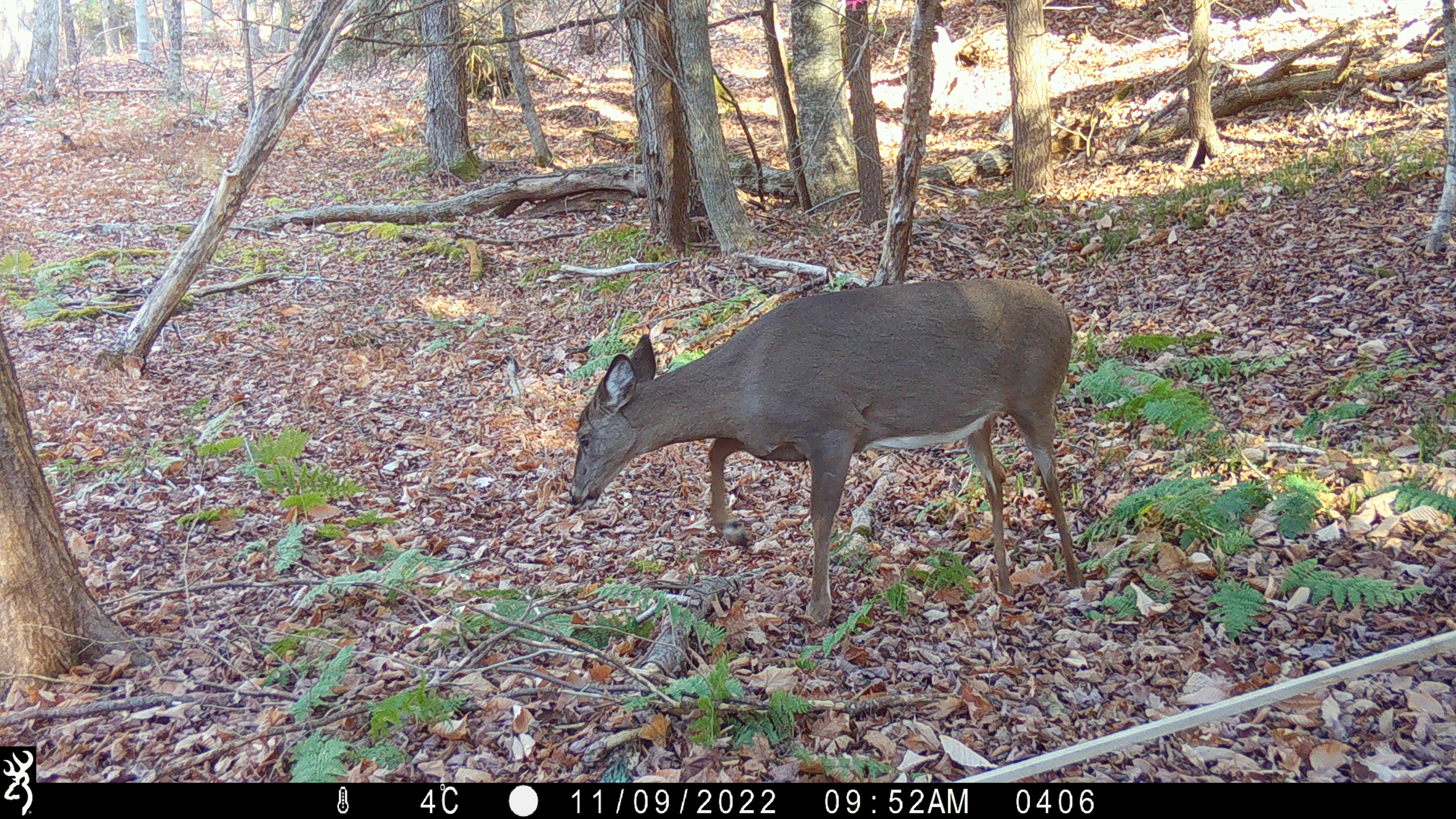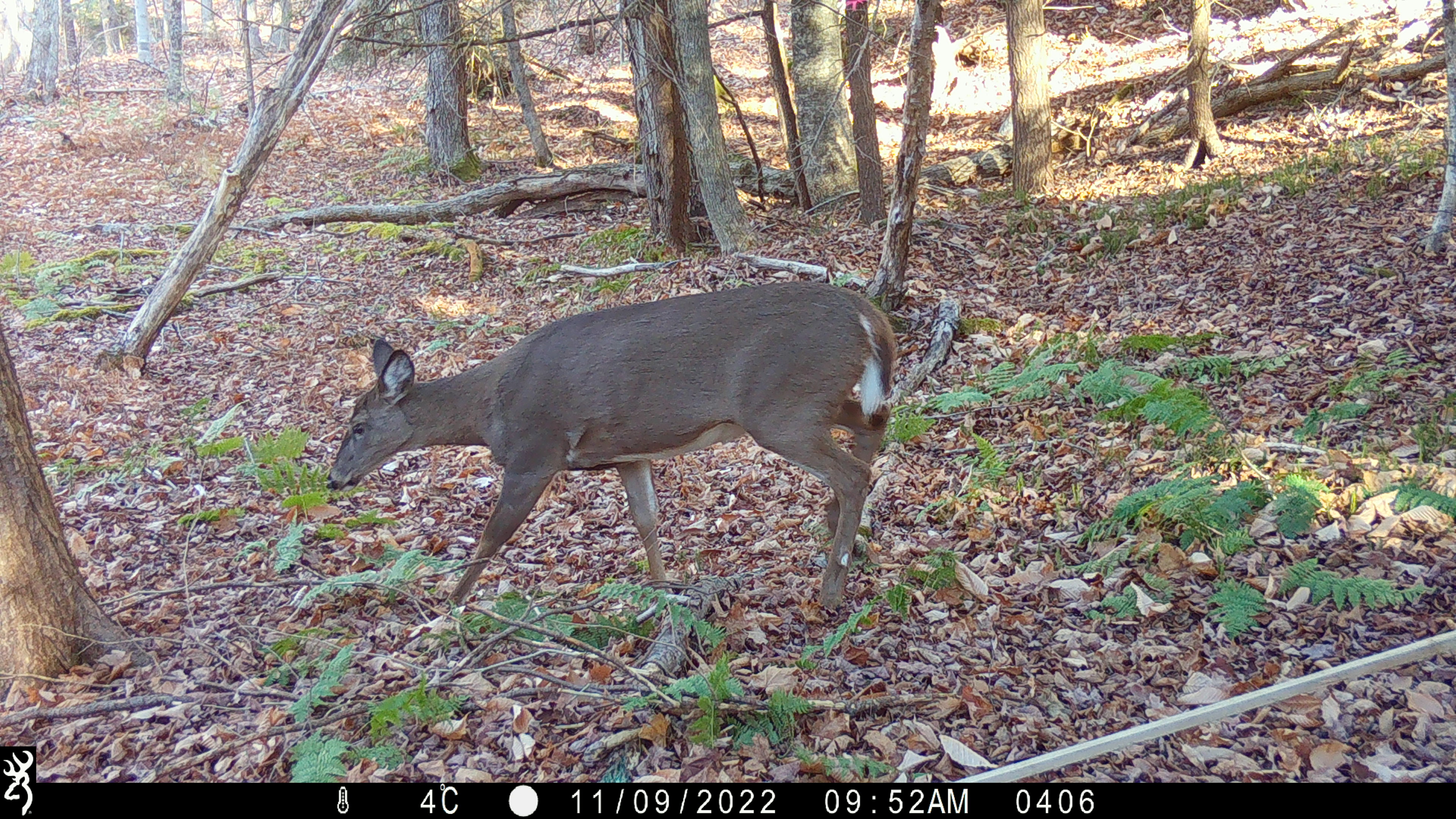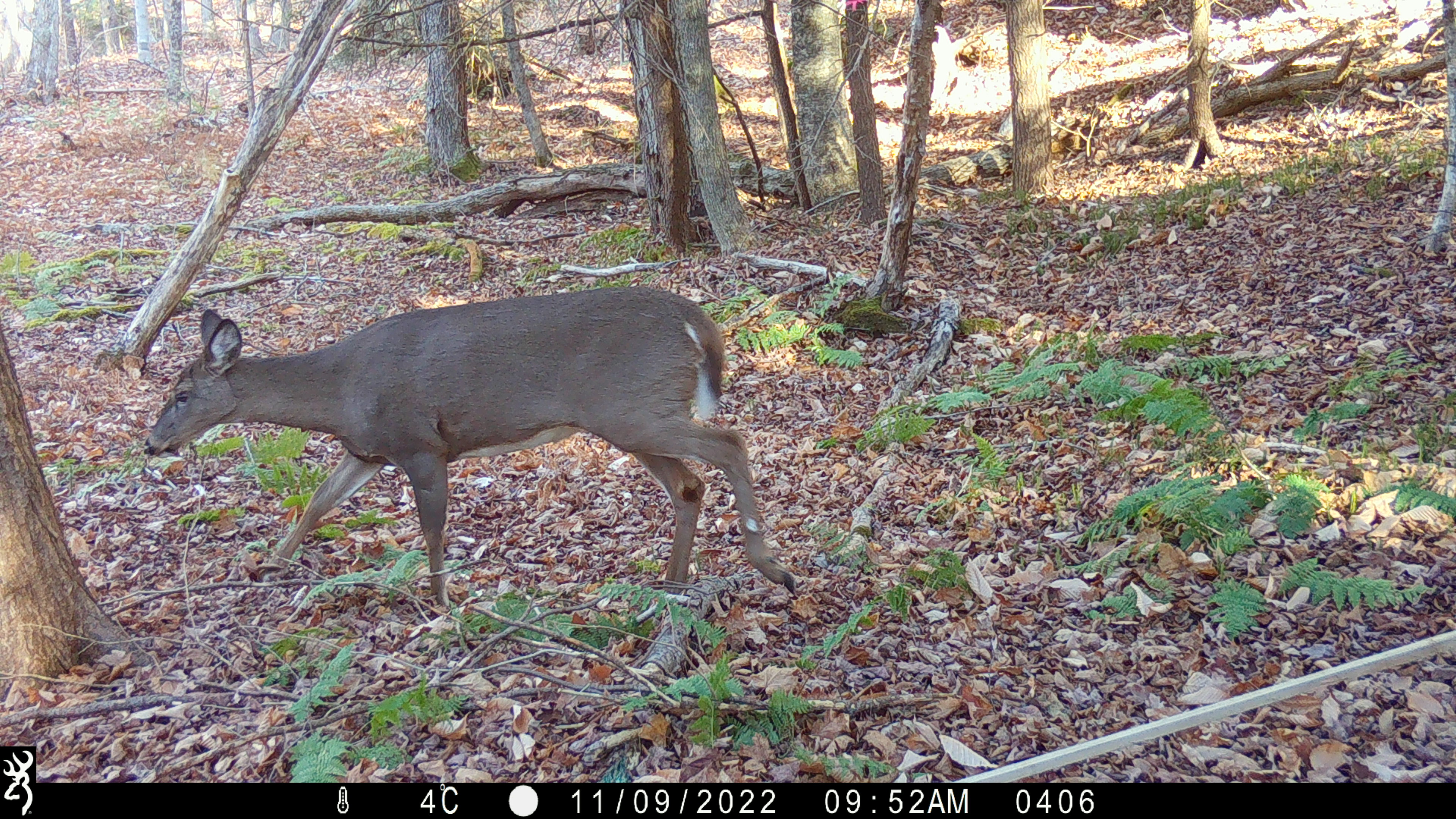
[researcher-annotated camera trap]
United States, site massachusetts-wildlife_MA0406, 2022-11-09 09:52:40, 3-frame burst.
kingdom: Animalia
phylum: Chordata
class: Mammalia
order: Artiodactyla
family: Cervidae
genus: Odocoileus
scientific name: Odocoileus virginianus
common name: white-tailed deer